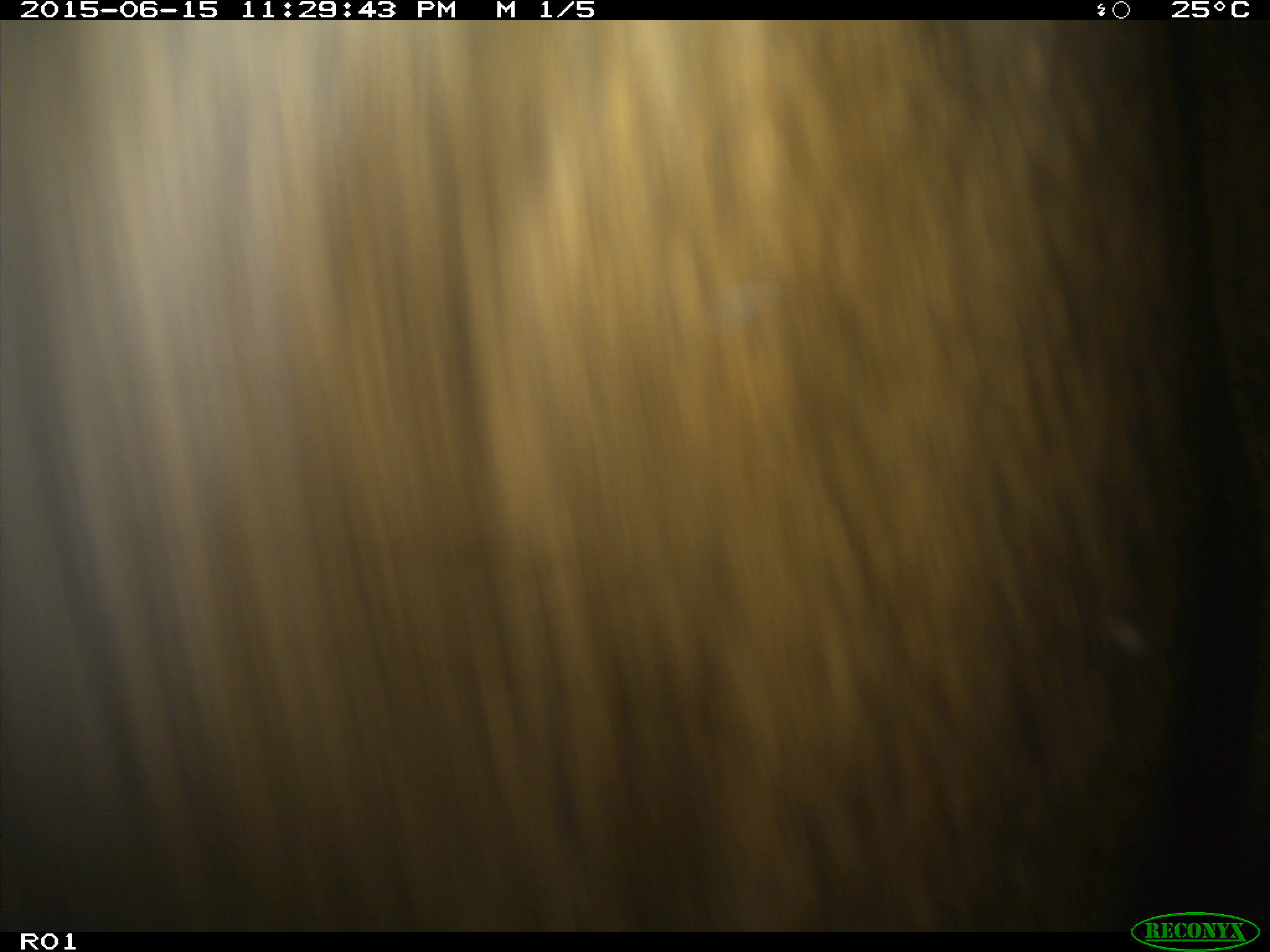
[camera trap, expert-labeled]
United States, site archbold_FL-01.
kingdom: Animalia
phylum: Chordata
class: Mammalia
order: Artiodactyla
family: Bovidae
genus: Bos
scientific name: Bos taurus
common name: domestic cow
Bos taurus (domestic cow).